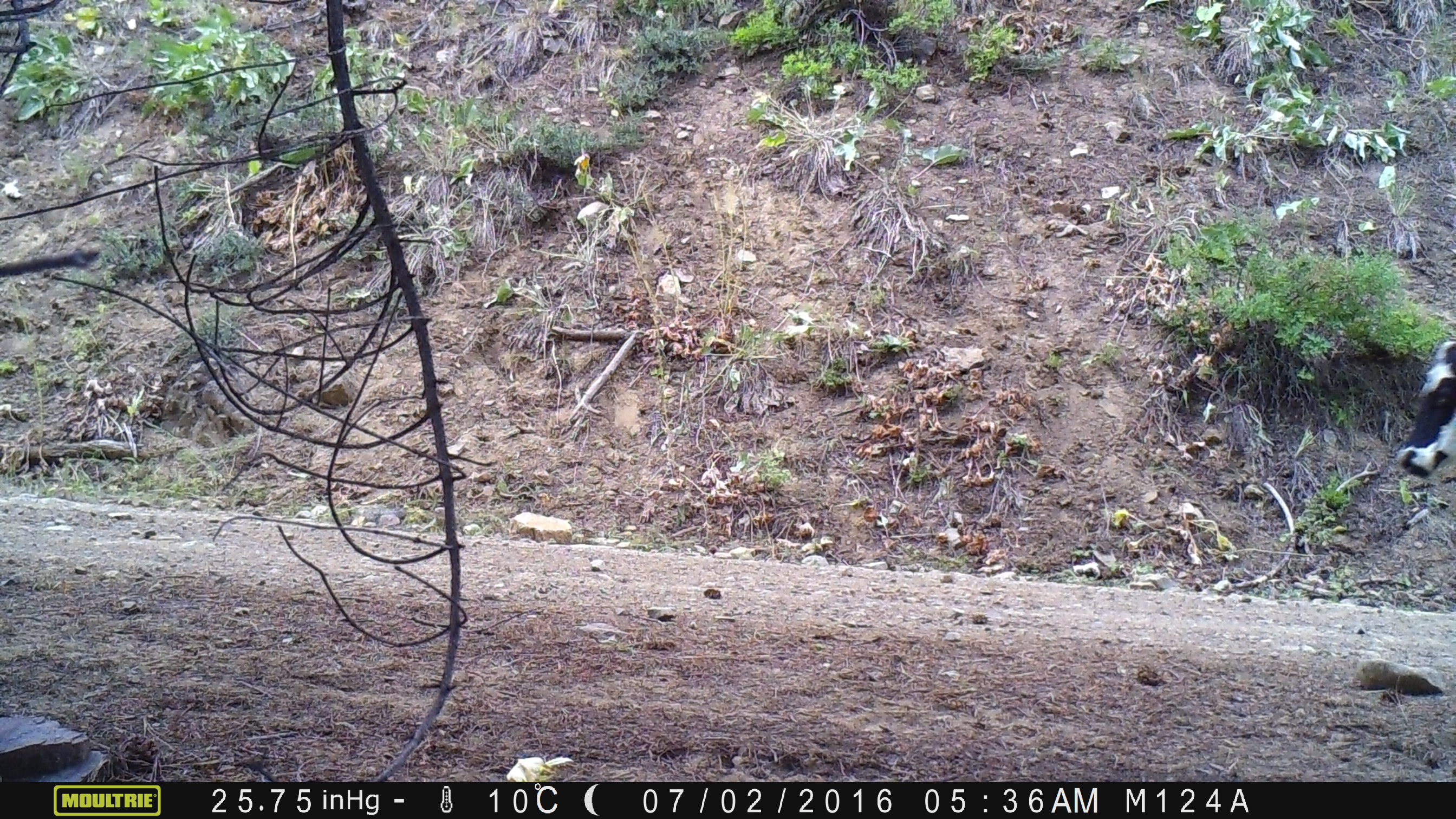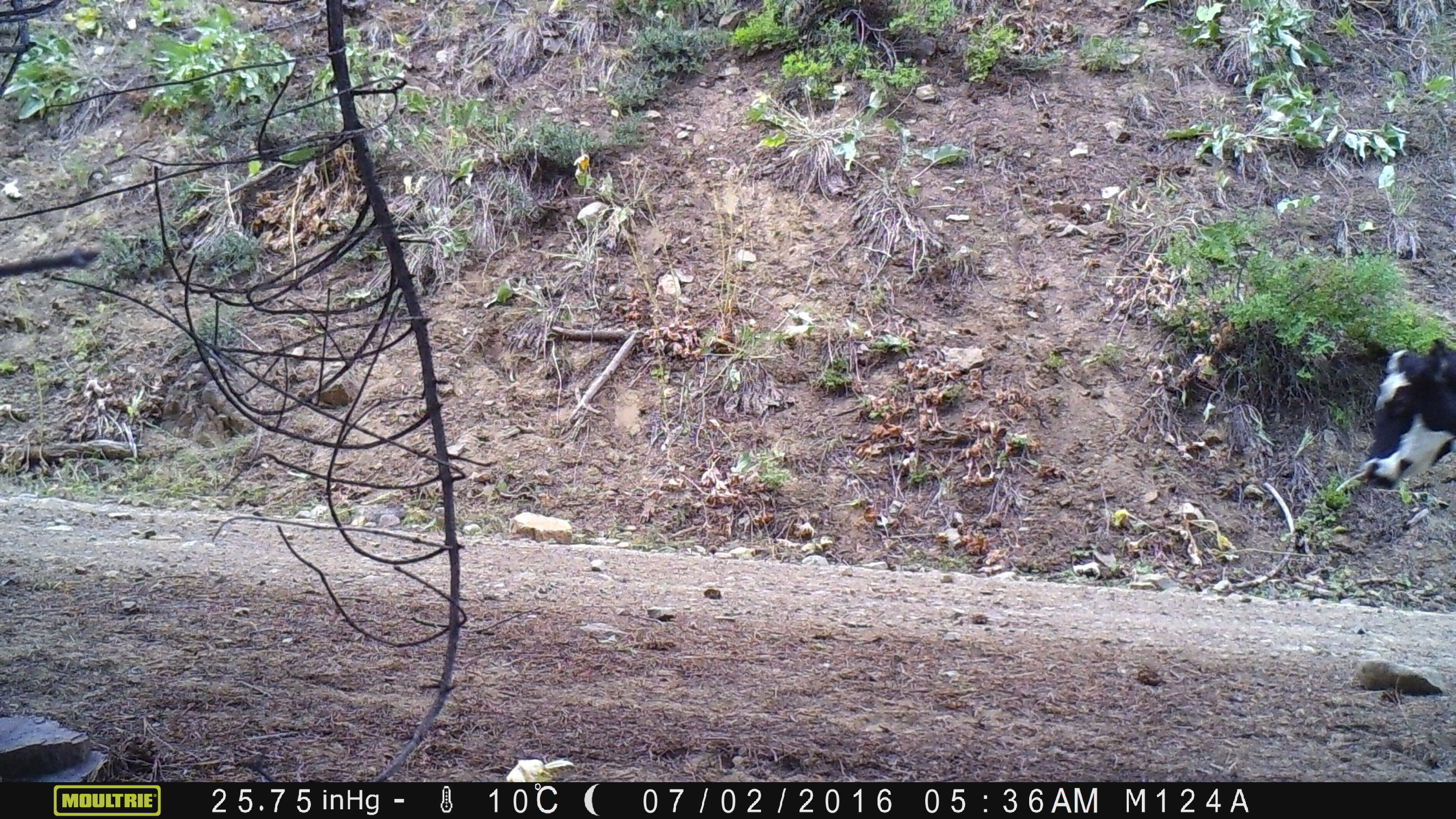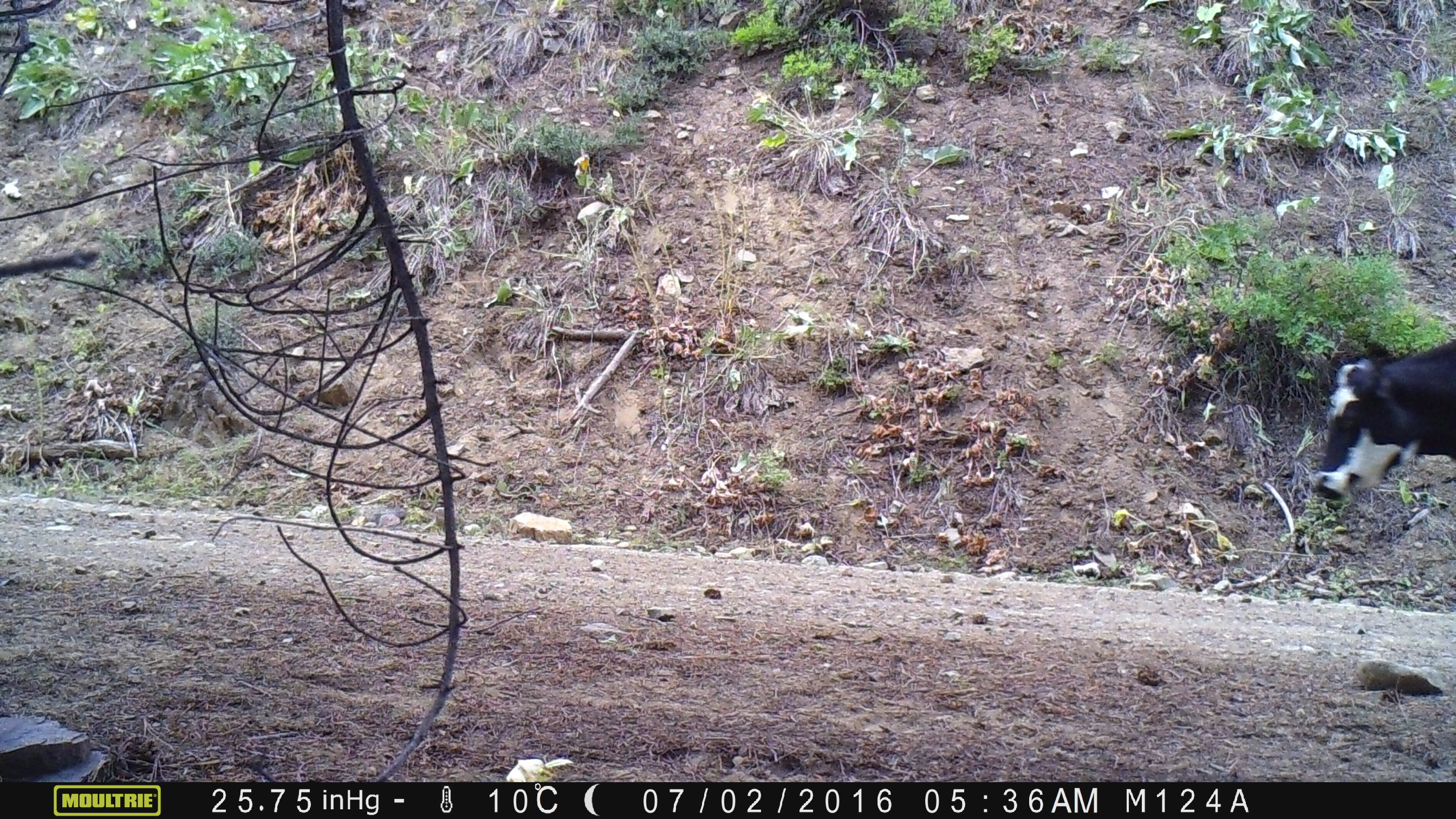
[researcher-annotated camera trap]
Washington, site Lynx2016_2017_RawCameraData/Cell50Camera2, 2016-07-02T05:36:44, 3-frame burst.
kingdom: Animalia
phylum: Chordata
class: Mammalia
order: Artiodactyla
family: Bovidae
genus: Bos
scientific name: Bos taurus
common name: domestic cattle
Domestic cattle (Bos taurus). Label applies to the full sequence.